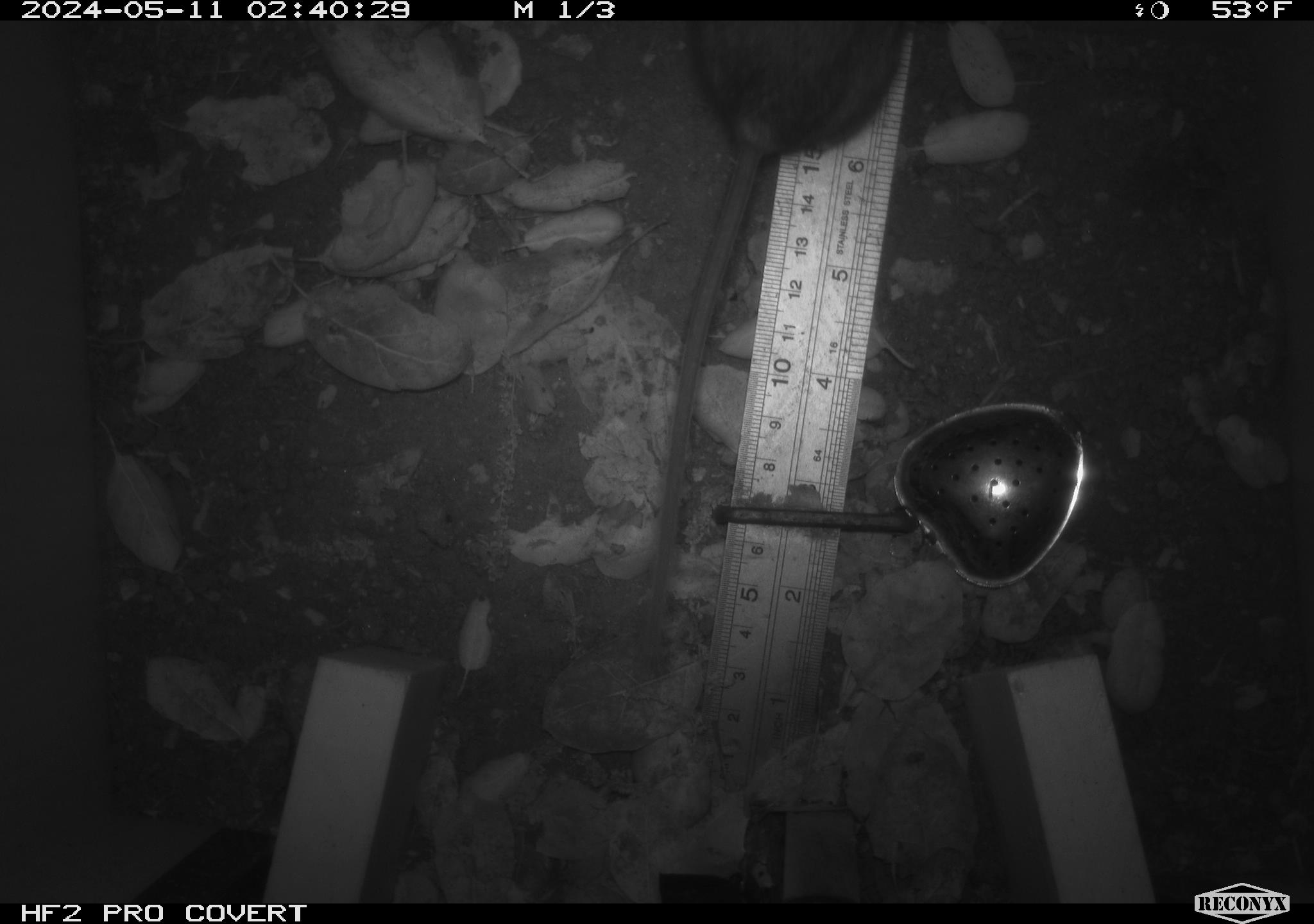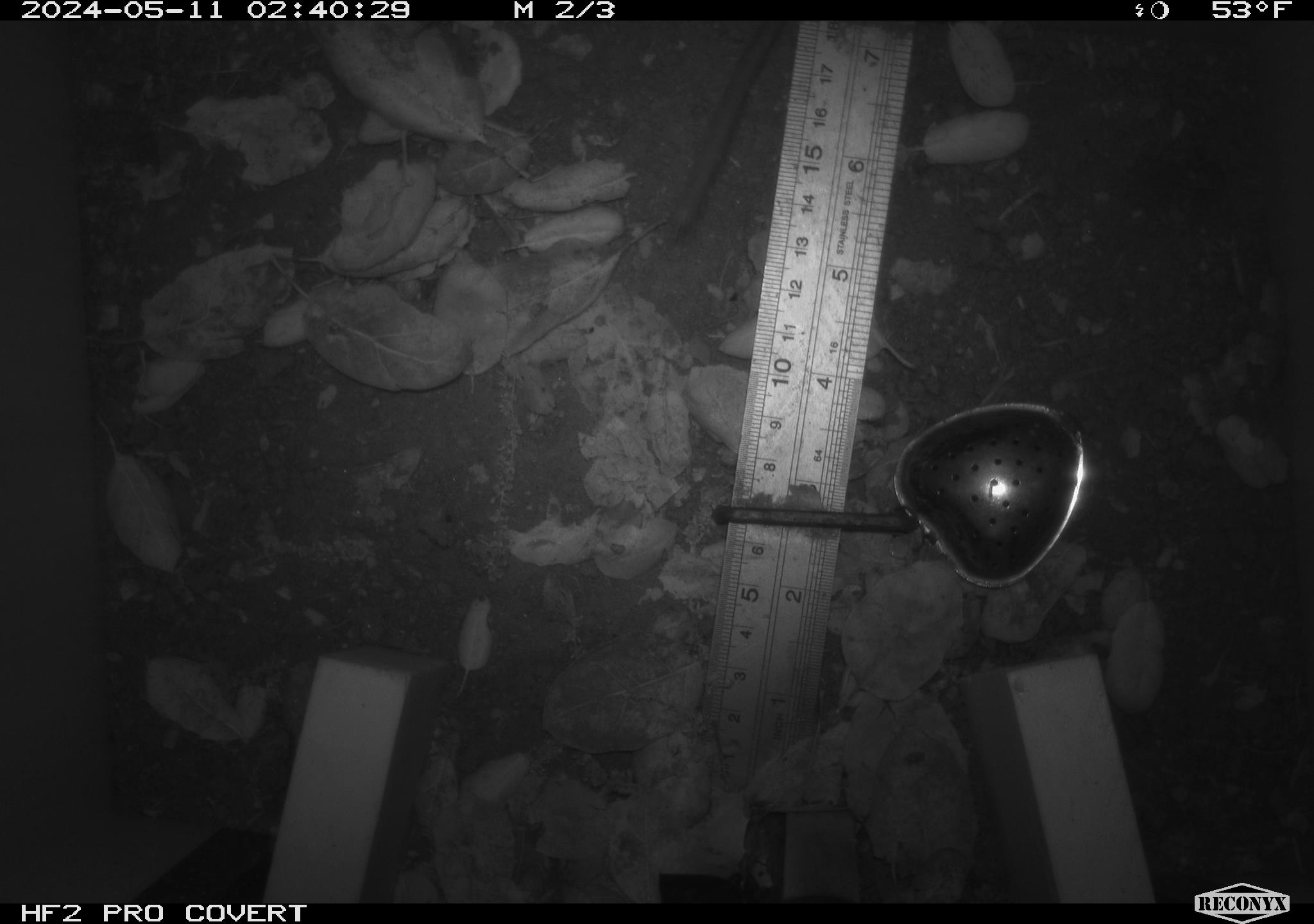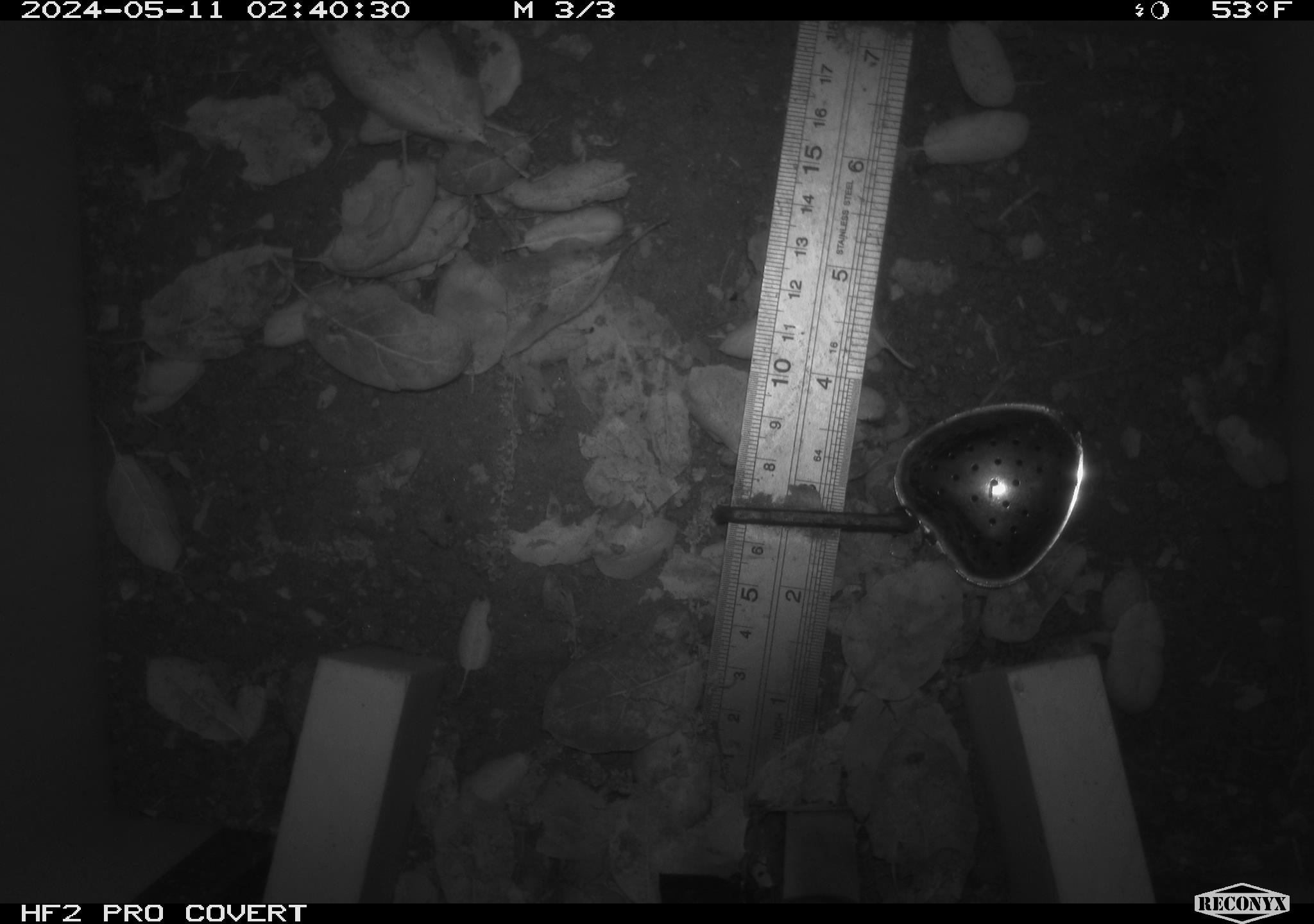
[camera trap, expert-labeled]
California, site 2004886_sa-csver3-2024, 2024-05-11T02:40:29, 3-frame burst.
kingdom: Animalia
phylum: Chordata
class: Mammalia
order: Rodentia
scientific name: Rodentia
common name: rodent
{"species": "rodent (Rodentia)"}